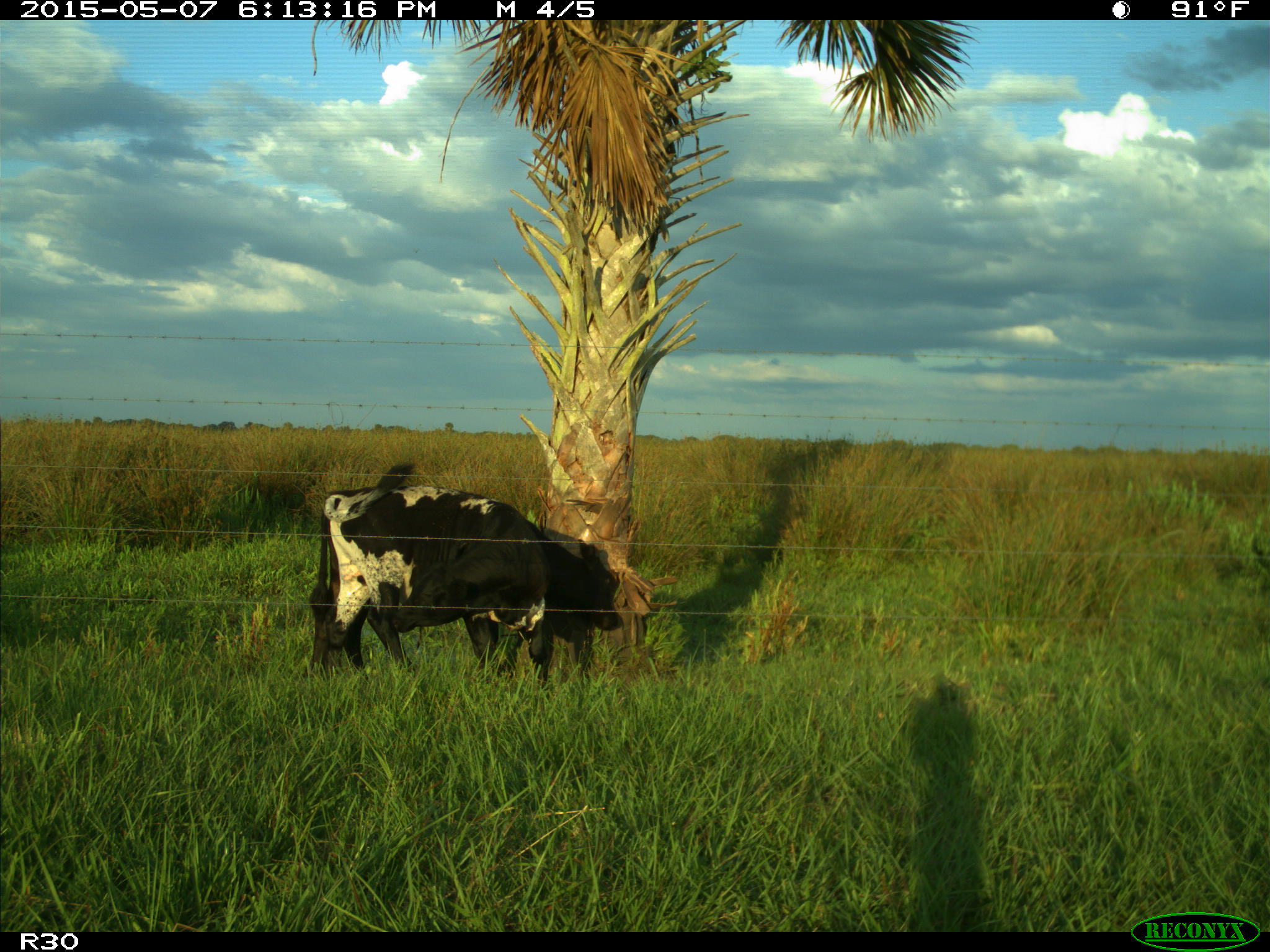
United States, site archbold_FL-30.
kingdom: Animalia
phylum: Chordata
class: Mammalia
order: Artiodactyla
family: Bovidae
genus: Bos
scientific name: Bos taurus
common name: domestic cow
Bos taurus (domestic cow).